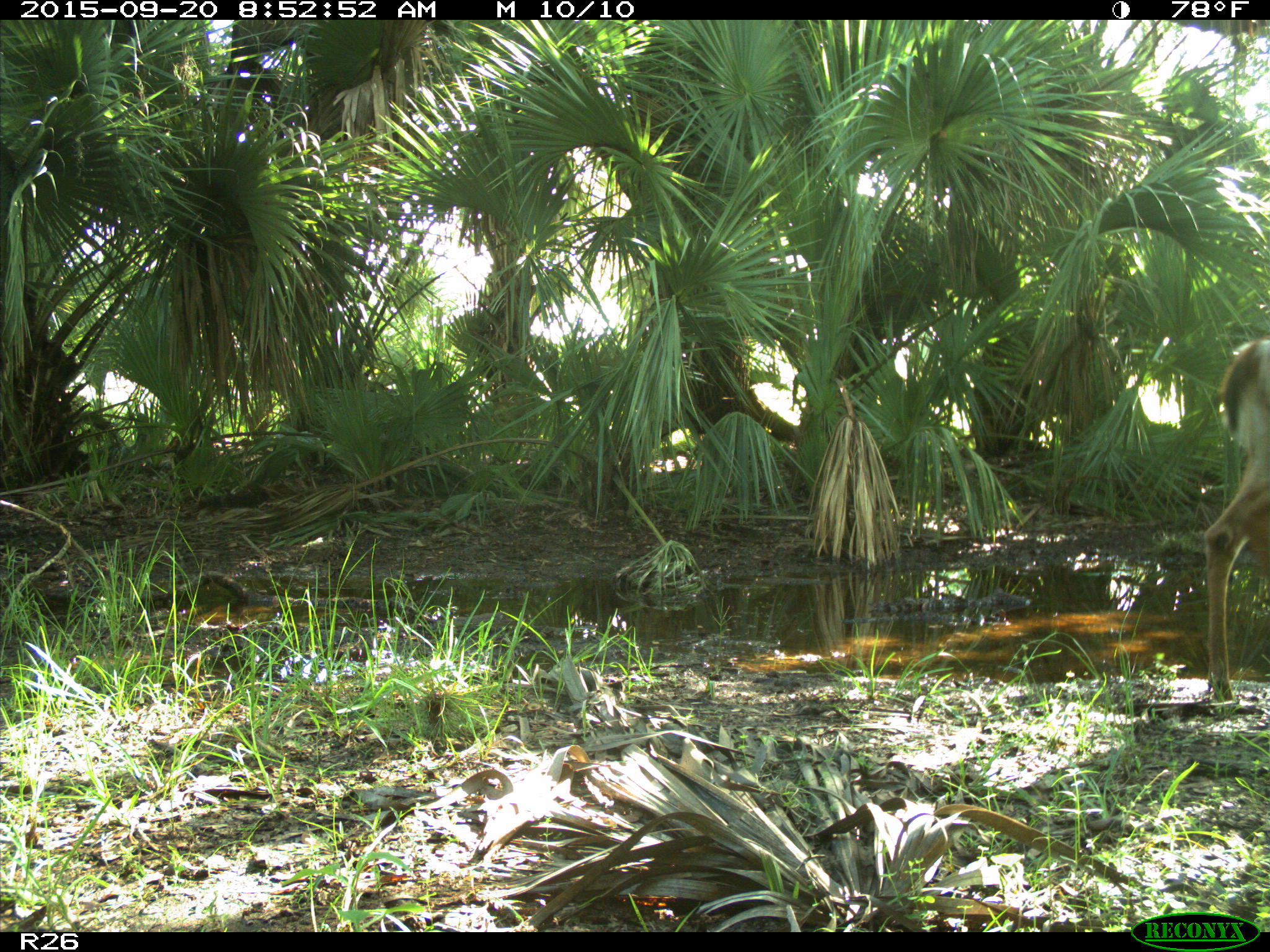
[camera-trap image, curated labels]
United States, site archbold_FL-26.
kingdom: Animalia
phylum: Chordata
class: Mammalia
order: Artiodactyla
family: Cervidae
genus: Odocoileus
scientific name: Odocoileus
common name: deer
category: unidentified deer